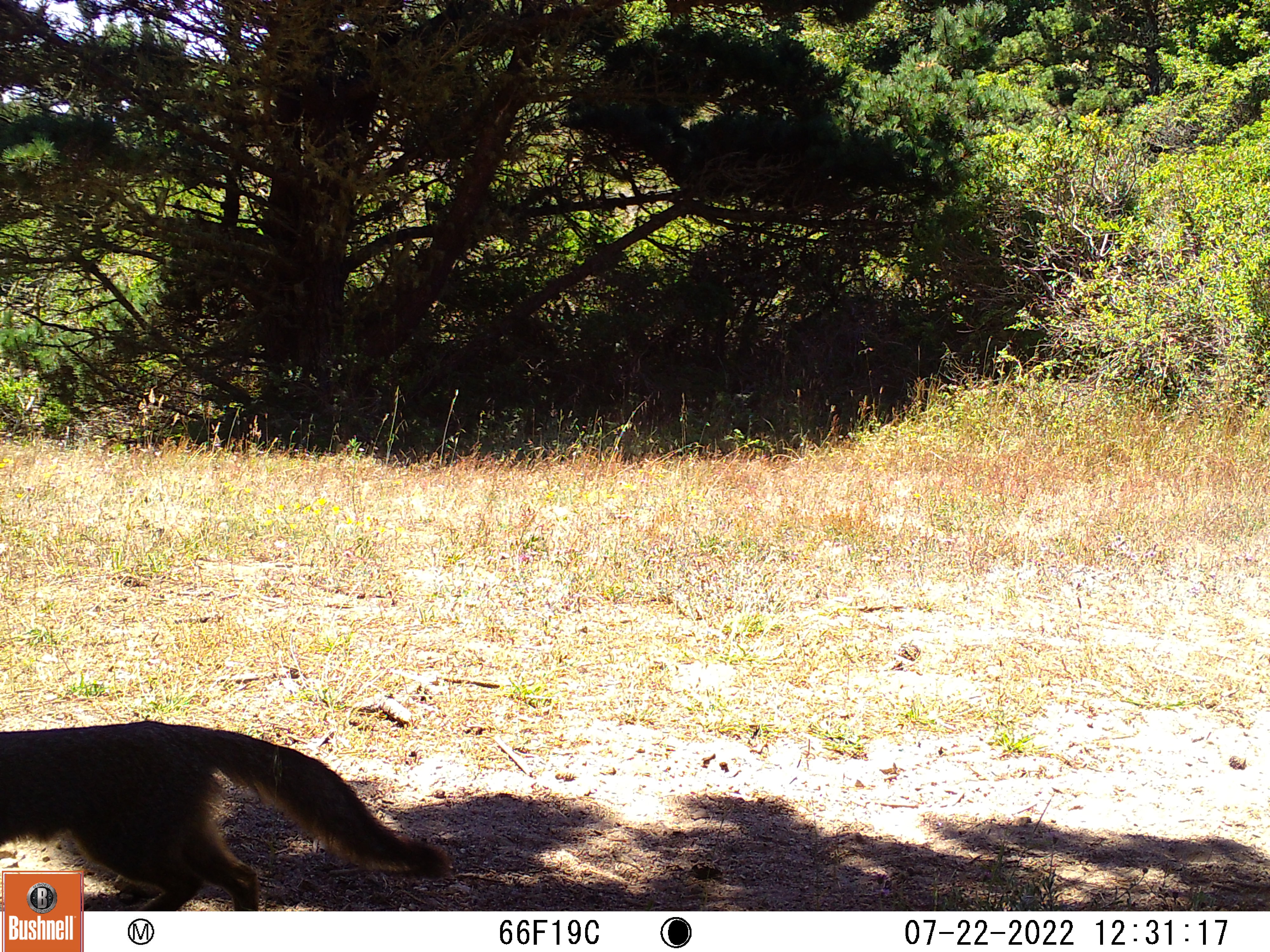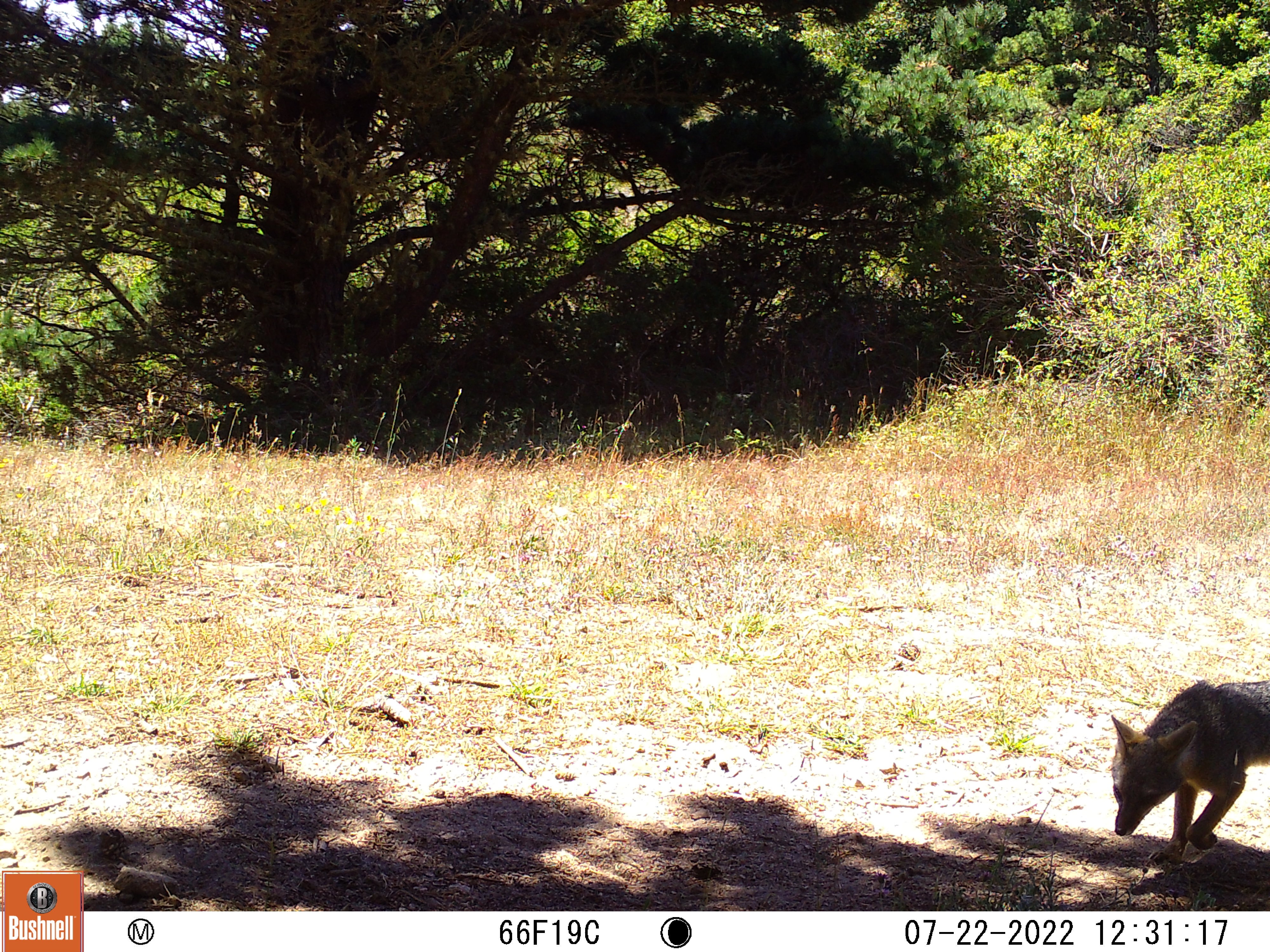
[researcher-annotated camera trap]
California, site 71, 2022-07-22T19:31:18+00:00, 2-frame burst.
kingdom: Animalia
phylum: Chordata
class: Mammalia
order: Carnivora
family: Canidae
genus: Urocyon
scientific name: Urocyon cinereoargenteus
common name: gray fox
Gray fox (Urocyon cinereoargenteus).